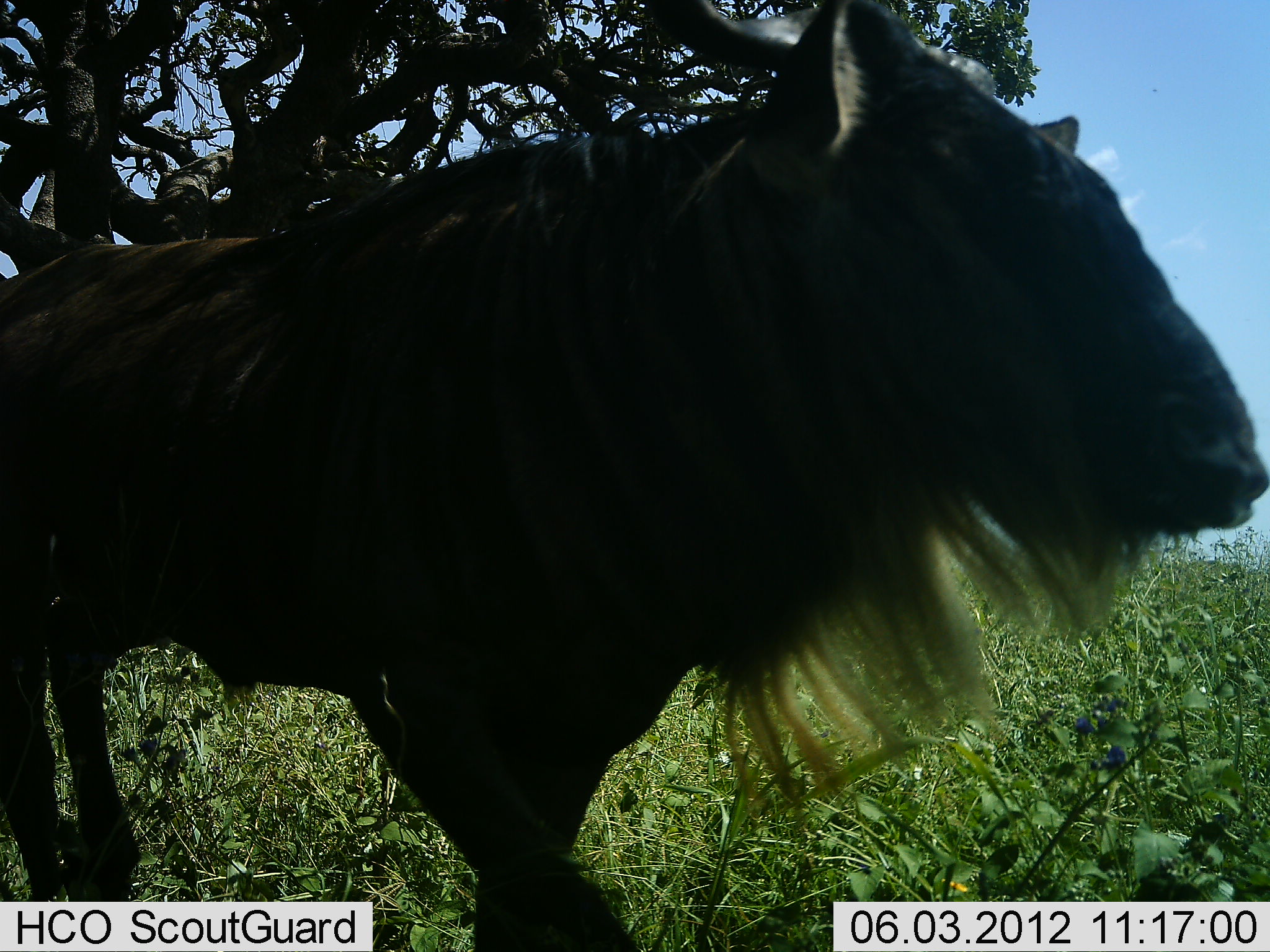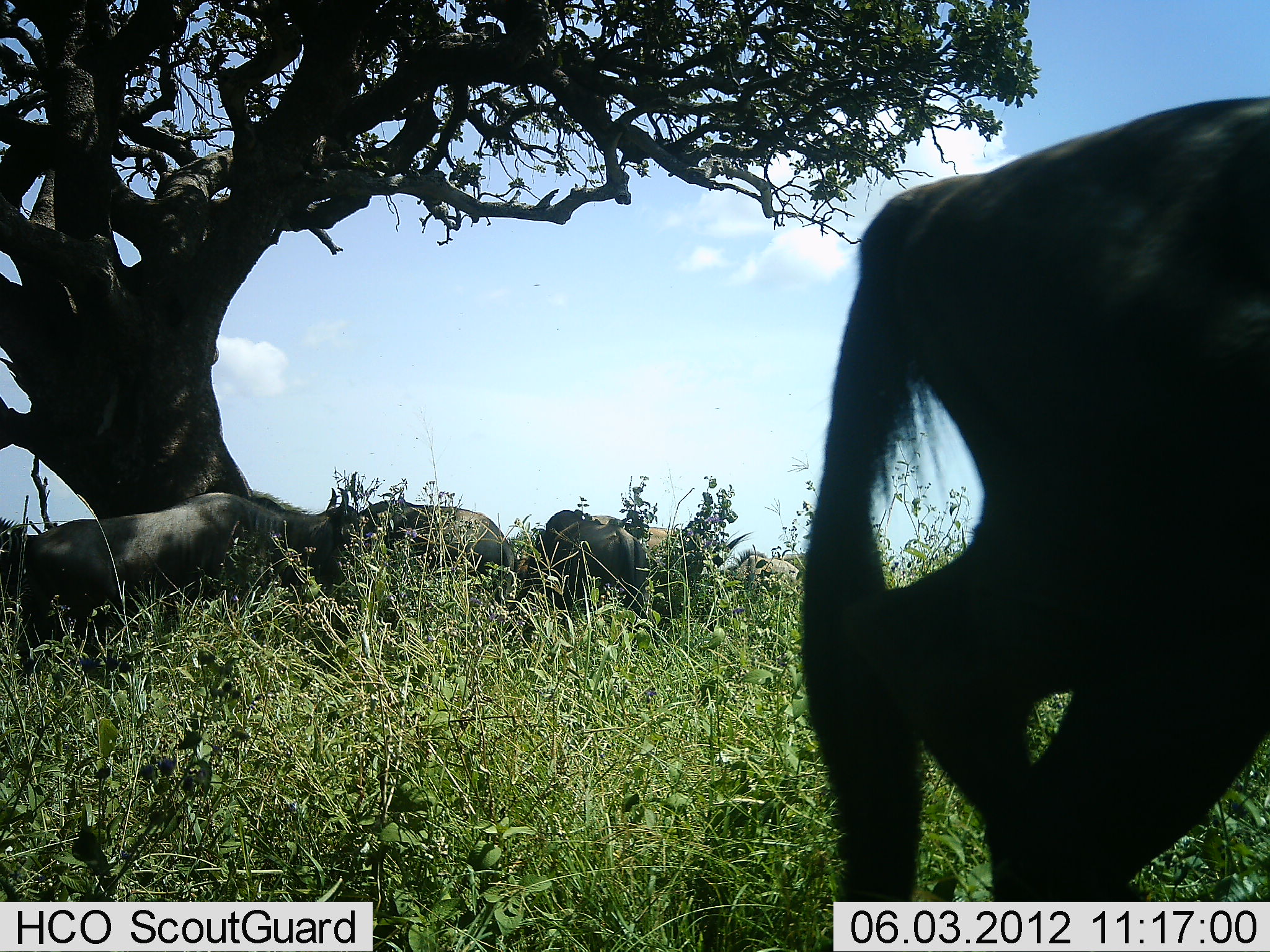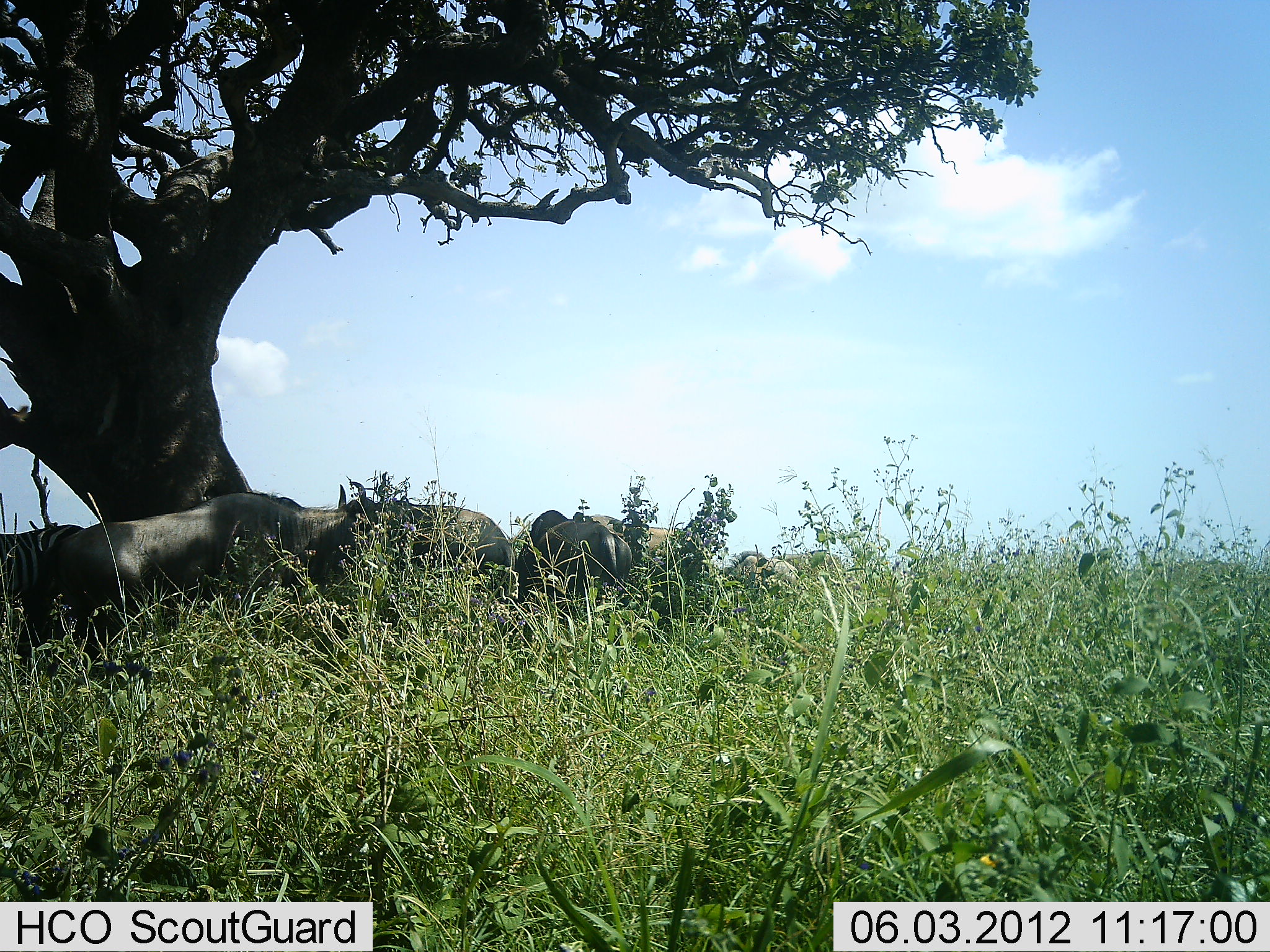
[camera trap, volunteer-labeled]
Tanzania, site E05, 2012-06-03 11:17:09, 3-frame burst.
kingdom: Animalia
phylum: Chordata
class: Mammalia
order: Artiodactyla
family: Bovidae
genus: Connochaetes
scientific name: Connochaetes taurinus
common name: blue wildebeest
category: wildebeest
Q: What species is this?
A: Wildebeest (blue wildebeest) (Connochaetes taurinus).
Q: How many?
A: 5.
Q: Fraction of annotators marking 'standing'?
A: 60%.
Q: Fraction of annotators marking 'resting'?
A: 20%.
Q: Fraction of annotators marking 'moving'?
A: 100%.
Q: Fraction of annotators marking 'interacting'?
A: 10%.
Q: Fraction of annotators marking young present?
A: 0%.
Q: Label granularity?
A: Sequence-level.